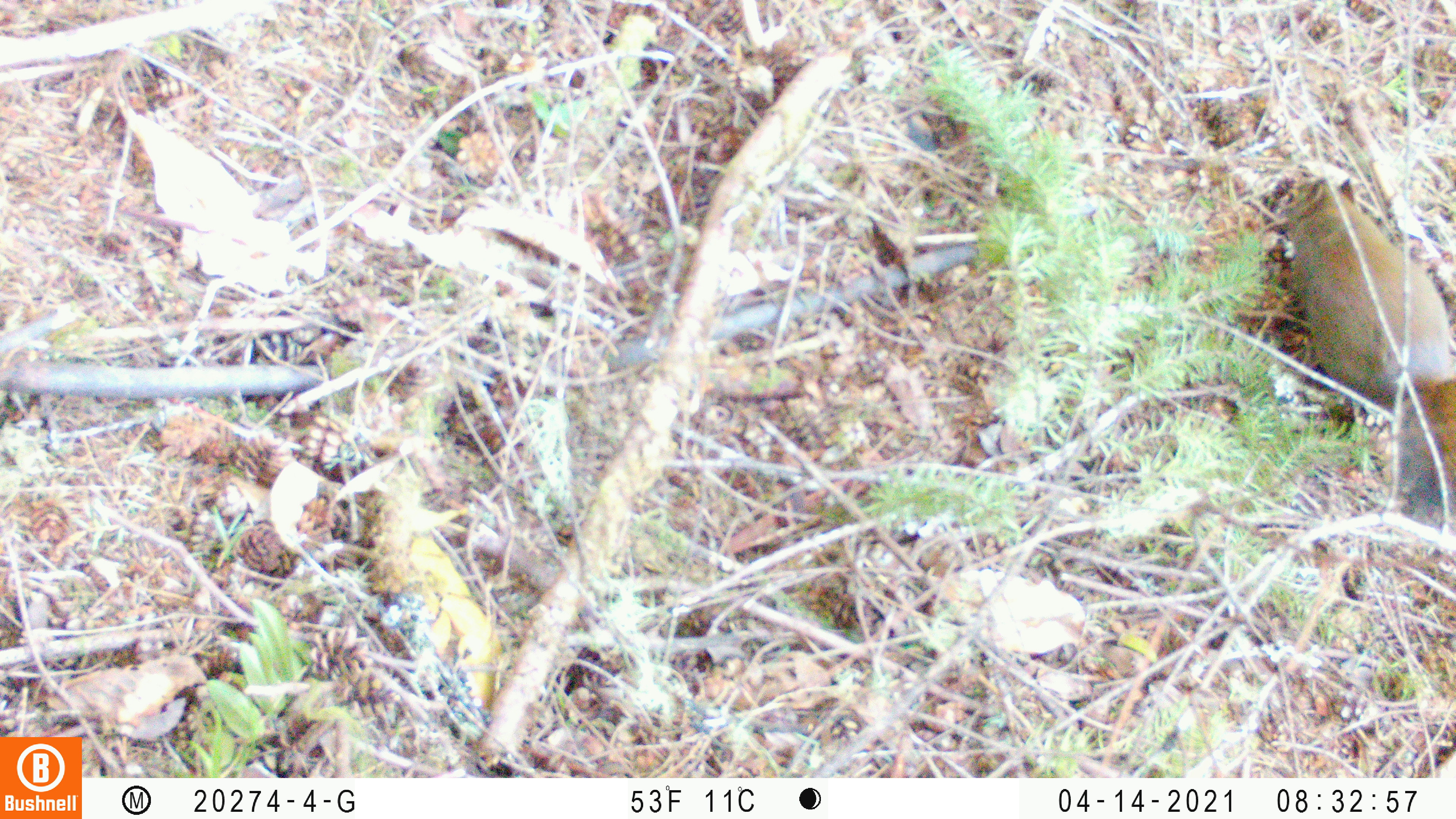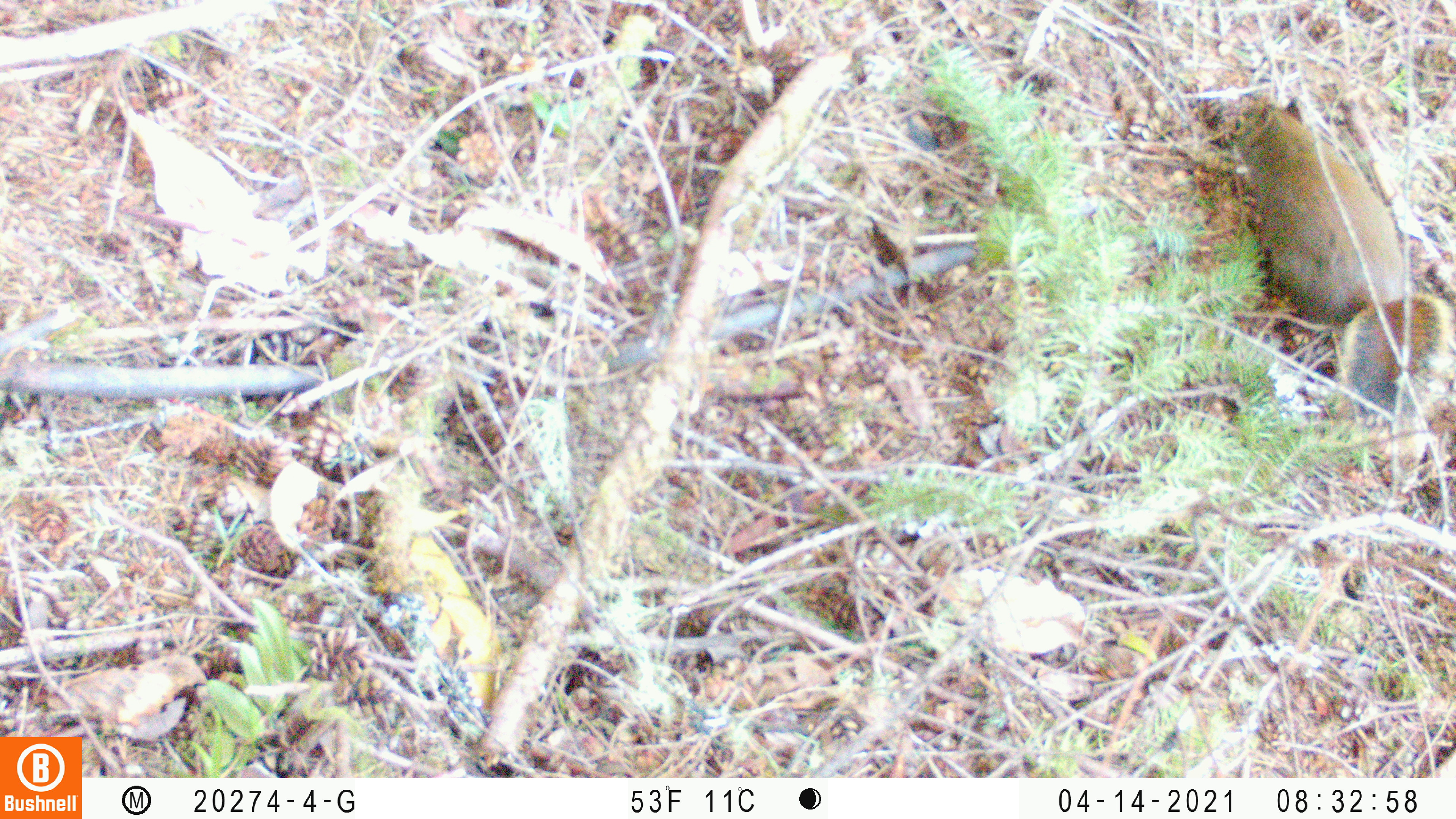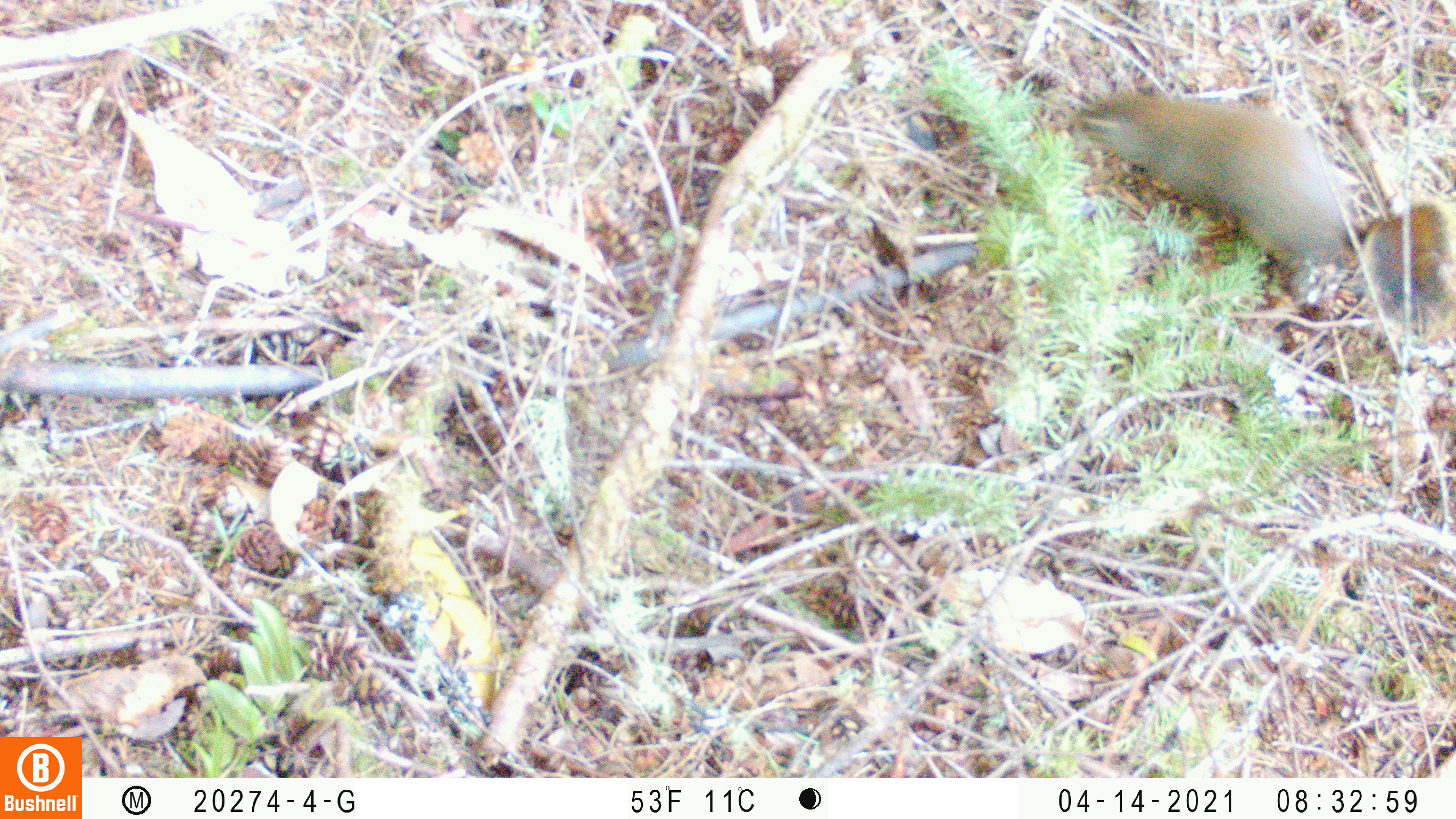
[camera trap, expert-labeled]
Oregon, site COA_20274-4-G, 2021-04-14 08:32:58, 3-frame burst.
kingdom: Animalia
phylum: Chordata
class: Mammalia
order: Rodentia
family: Sciuridae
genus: Tamiasciurus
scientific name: Tamiasciurus douglasii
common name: douglas squirrel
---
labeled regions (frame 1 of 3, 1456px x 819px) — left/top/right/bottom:
douglas squirrel: 1277/170/1450/534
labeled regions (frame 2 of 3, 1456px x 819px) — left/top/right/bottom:
douglas squirrel: 1220/89/1450/435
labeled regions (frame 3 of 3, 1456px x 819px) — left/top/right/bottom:
douglas squirrel: 1058/76/1448/325